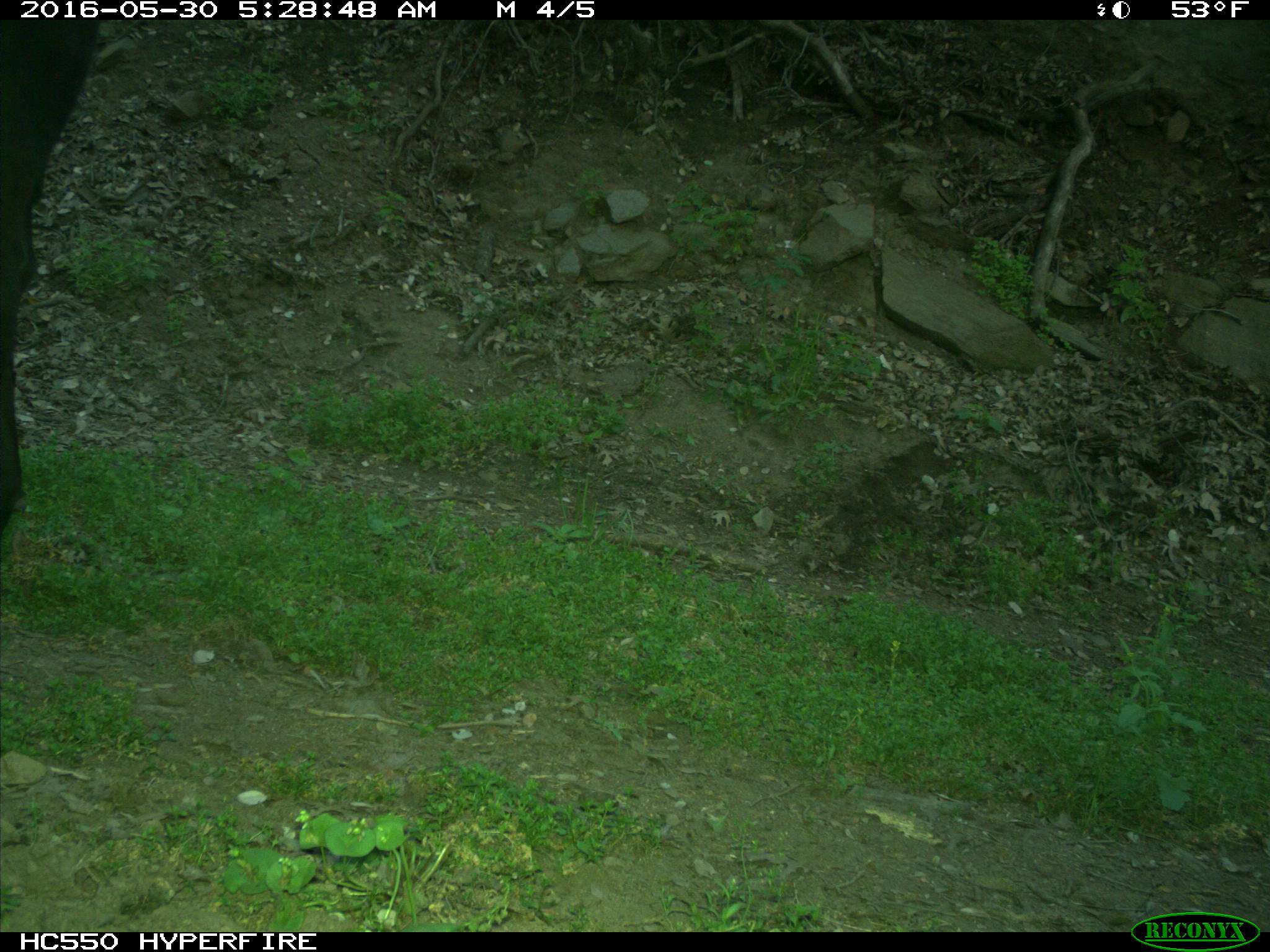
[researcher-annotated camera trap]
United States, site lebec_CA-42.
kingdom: Animalia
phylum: Chordata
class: Mammalia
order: Artiodactyla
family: Bovidae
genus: Bos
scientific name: Bos taurus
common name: domestic cow